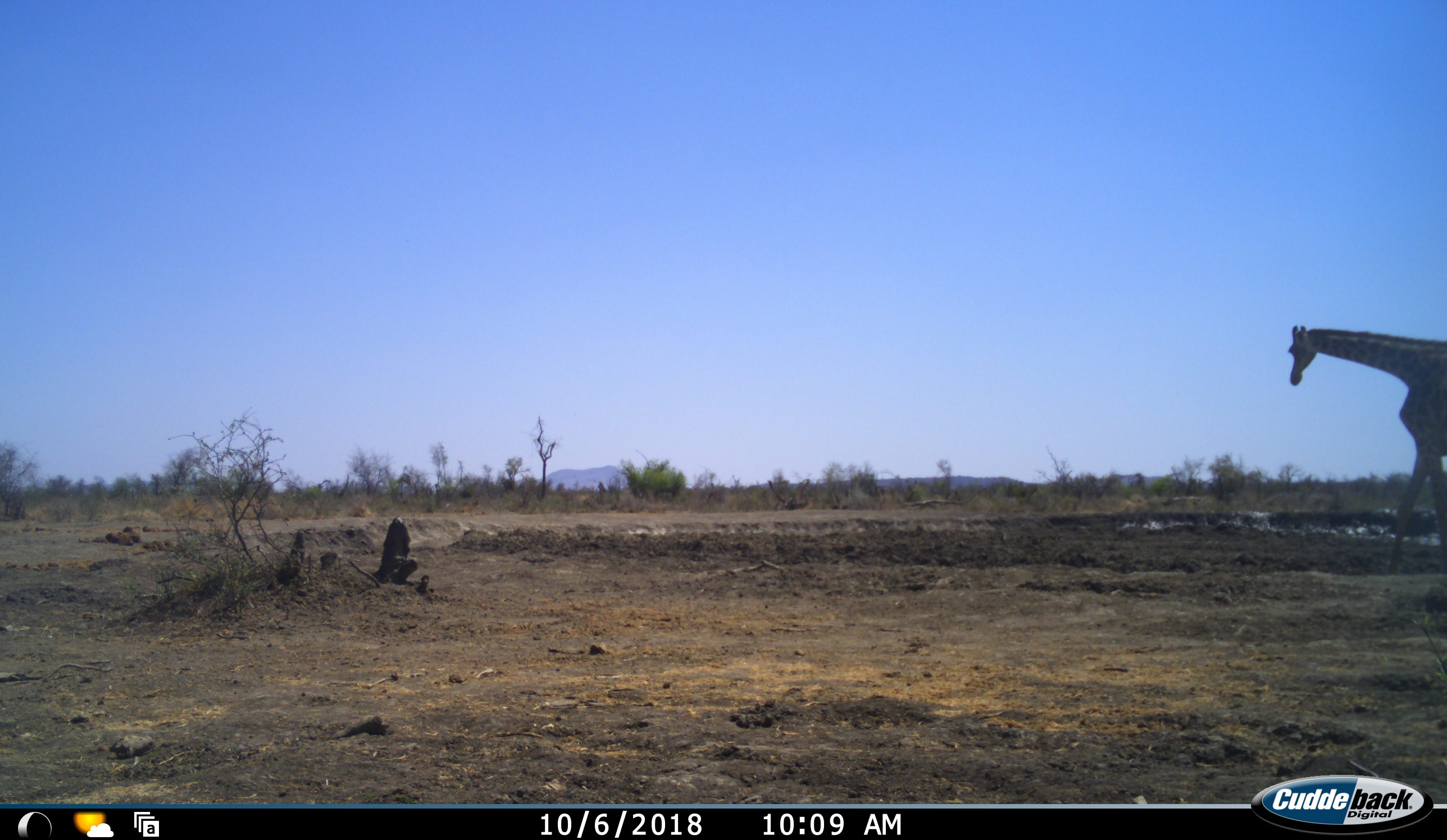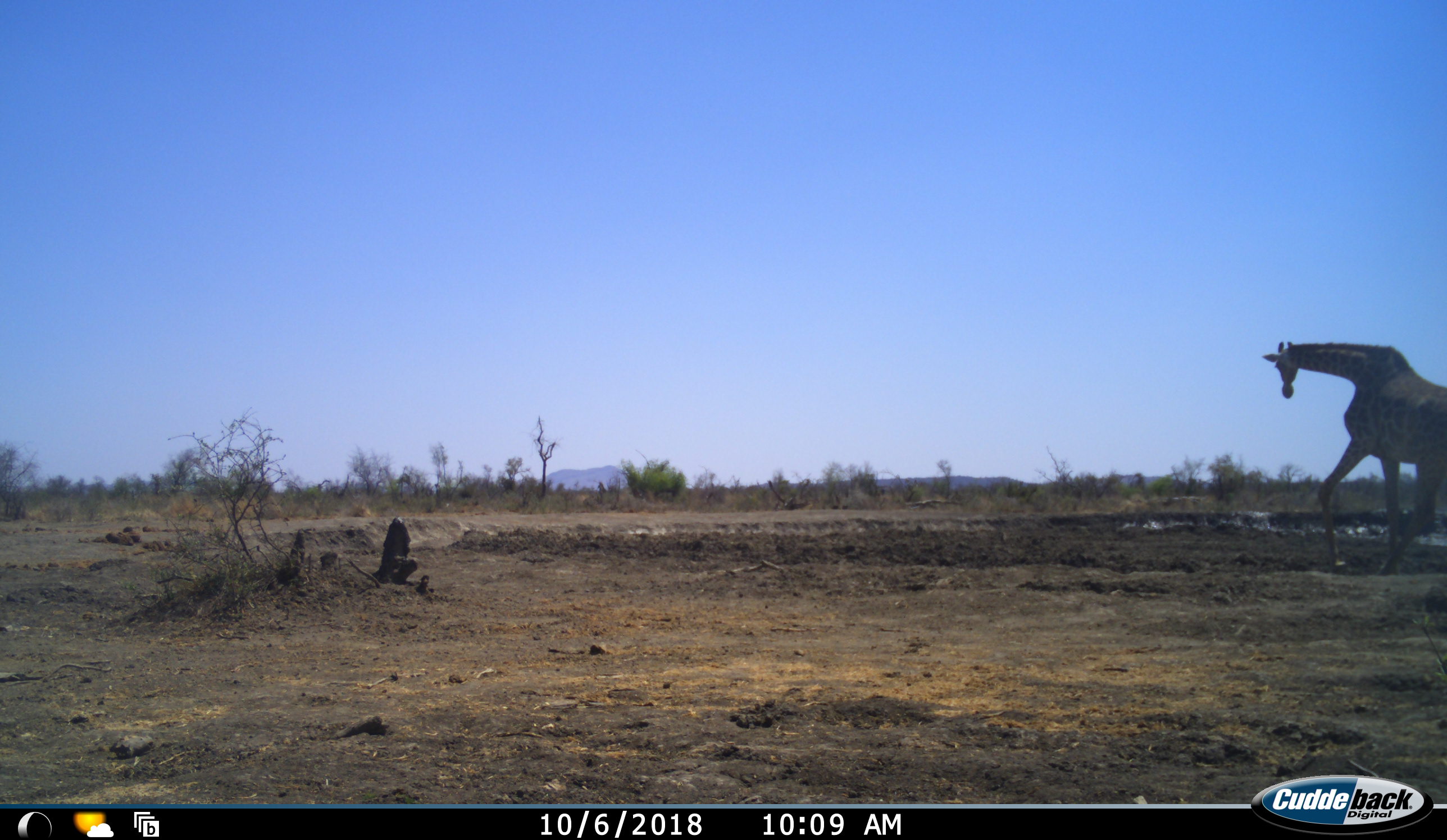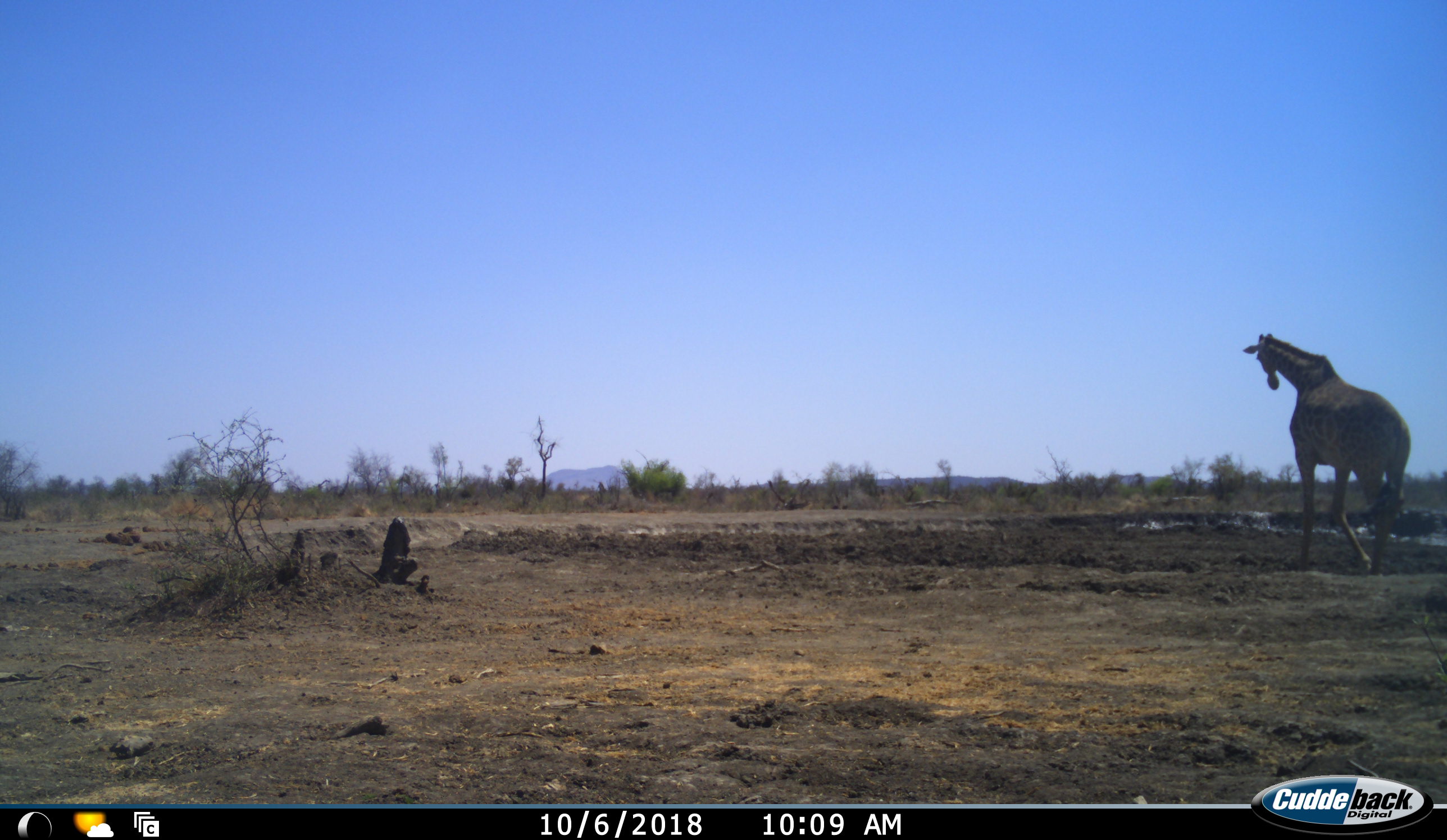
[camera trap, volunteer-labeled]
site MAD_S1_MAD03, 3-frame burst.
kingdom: Animalia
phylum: Chordata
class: Mammalia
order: Artiodactyla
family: Giraffidae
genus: Giraffa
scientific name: Giraffa camelopardalis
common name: giraffe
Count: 1.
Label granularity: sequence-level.